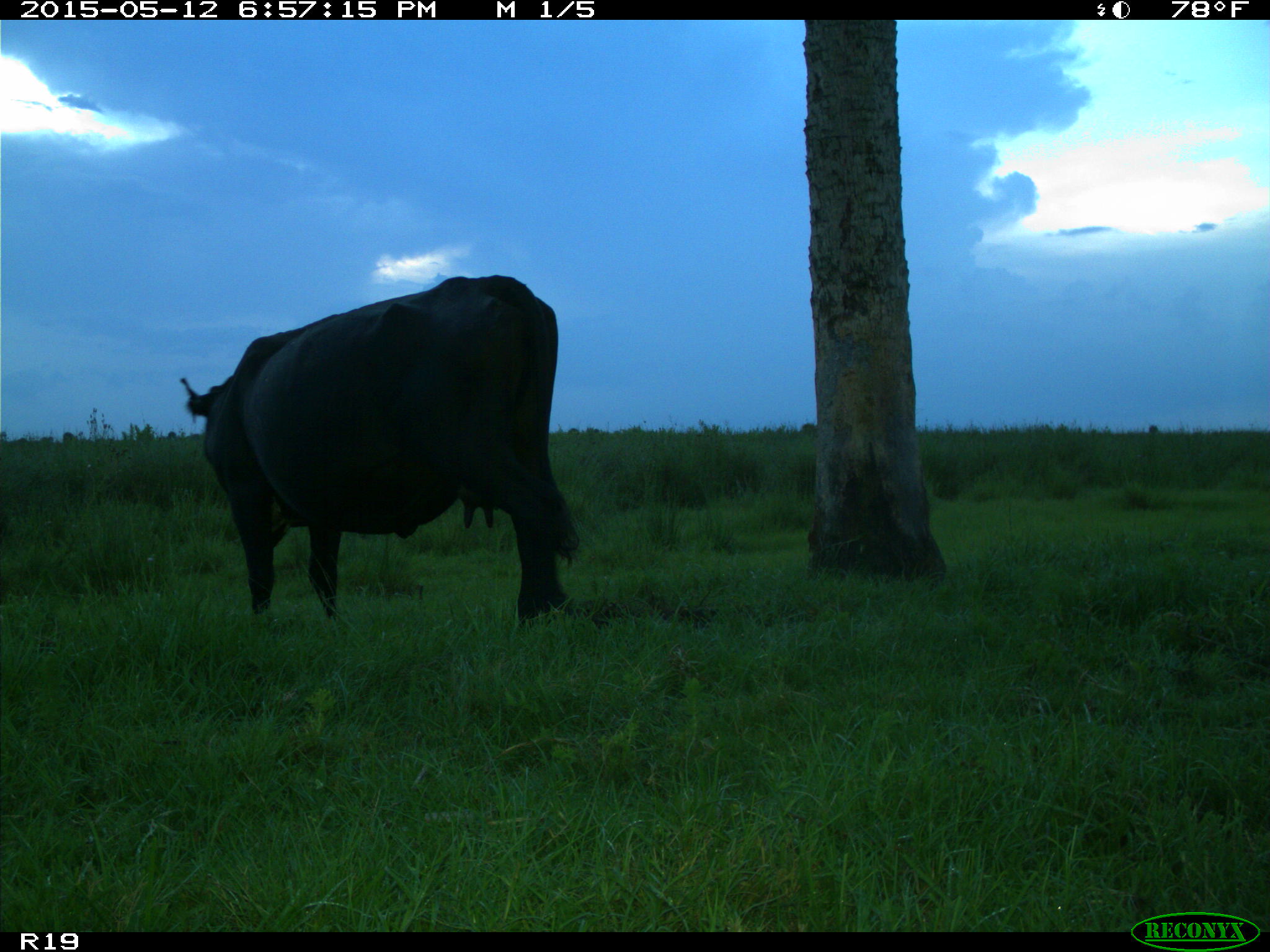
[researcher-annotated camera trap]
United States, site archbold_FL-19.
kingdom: Animalia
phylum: Chordata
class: Mammalia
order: Artiodactyla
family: Bovidae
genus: Bos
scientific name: Bos taurus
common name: domestic cow